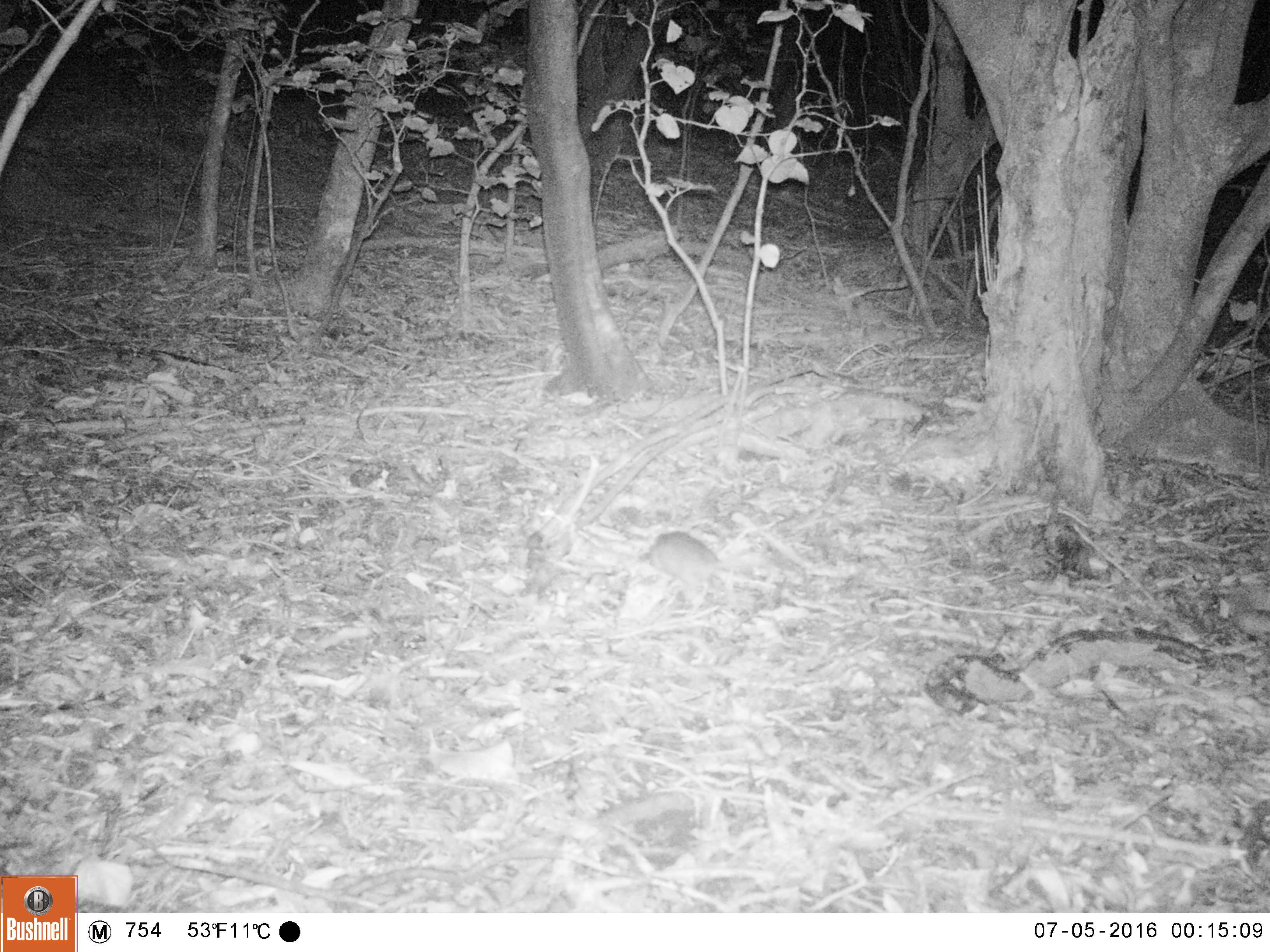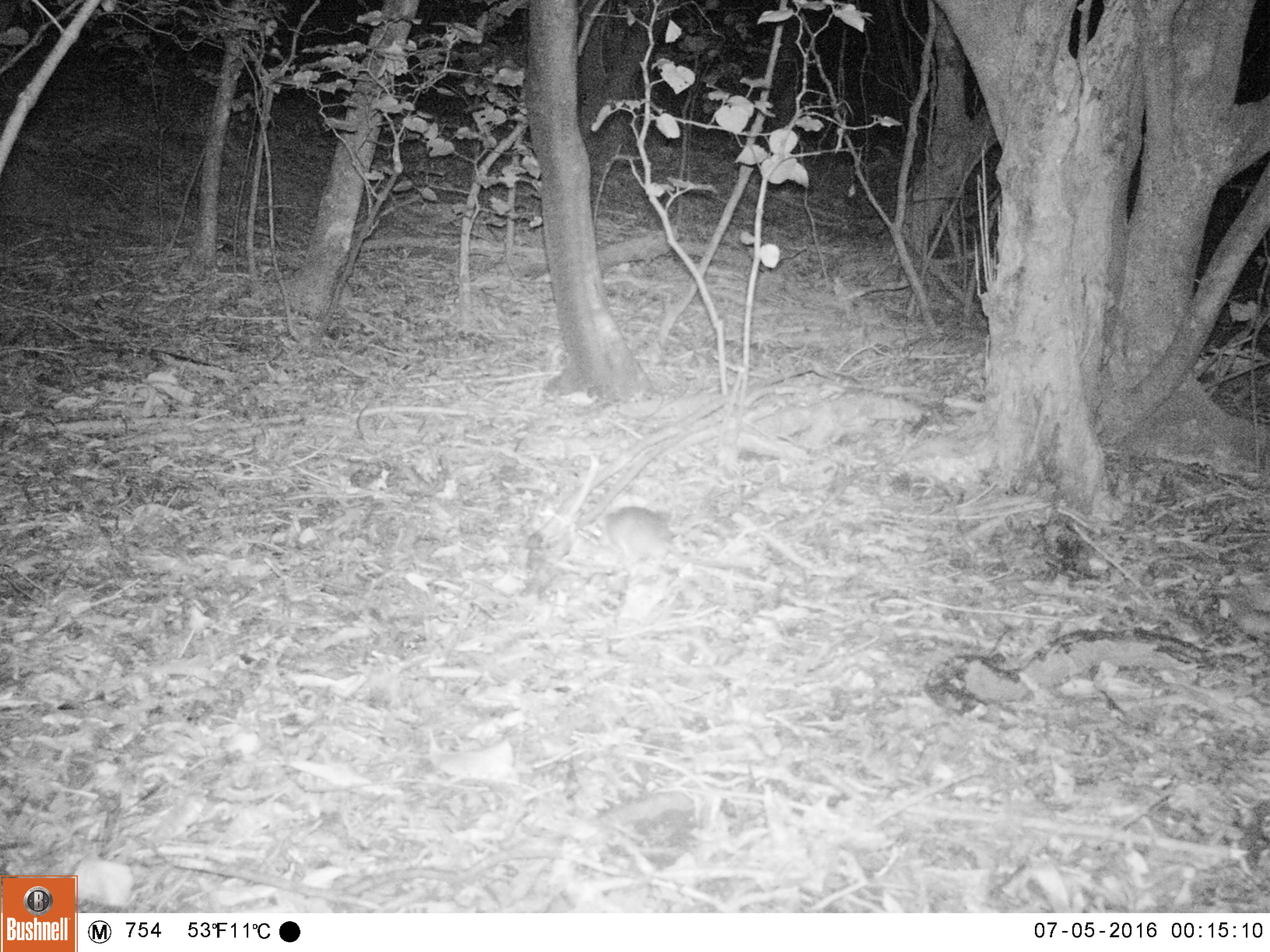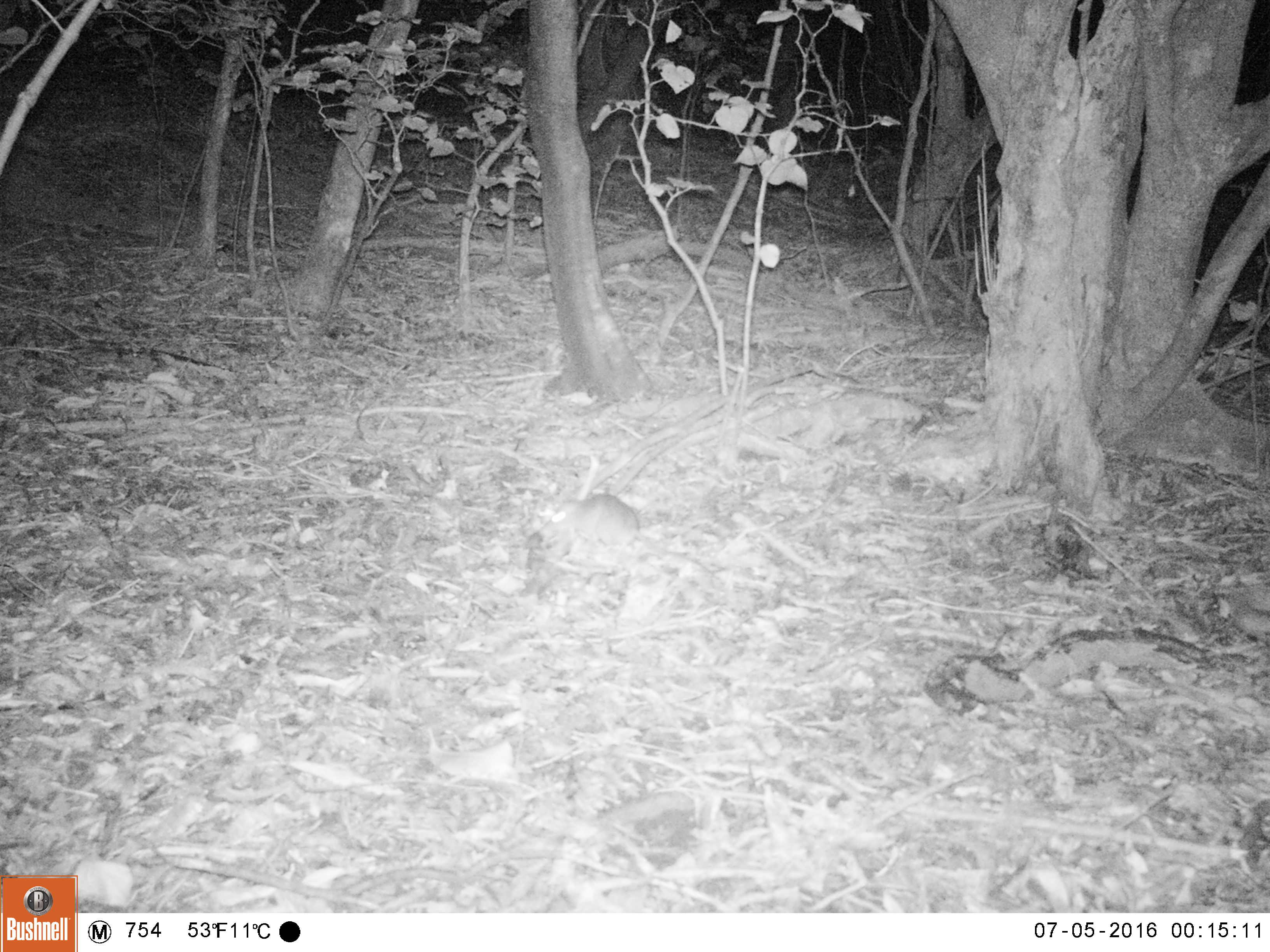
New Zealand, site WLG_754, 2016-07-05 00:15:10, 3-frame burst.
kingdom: Animalia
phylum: Chordata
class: Mammalia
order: Rodentia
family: Muridae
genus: Rattus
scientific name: Rattus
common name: rat